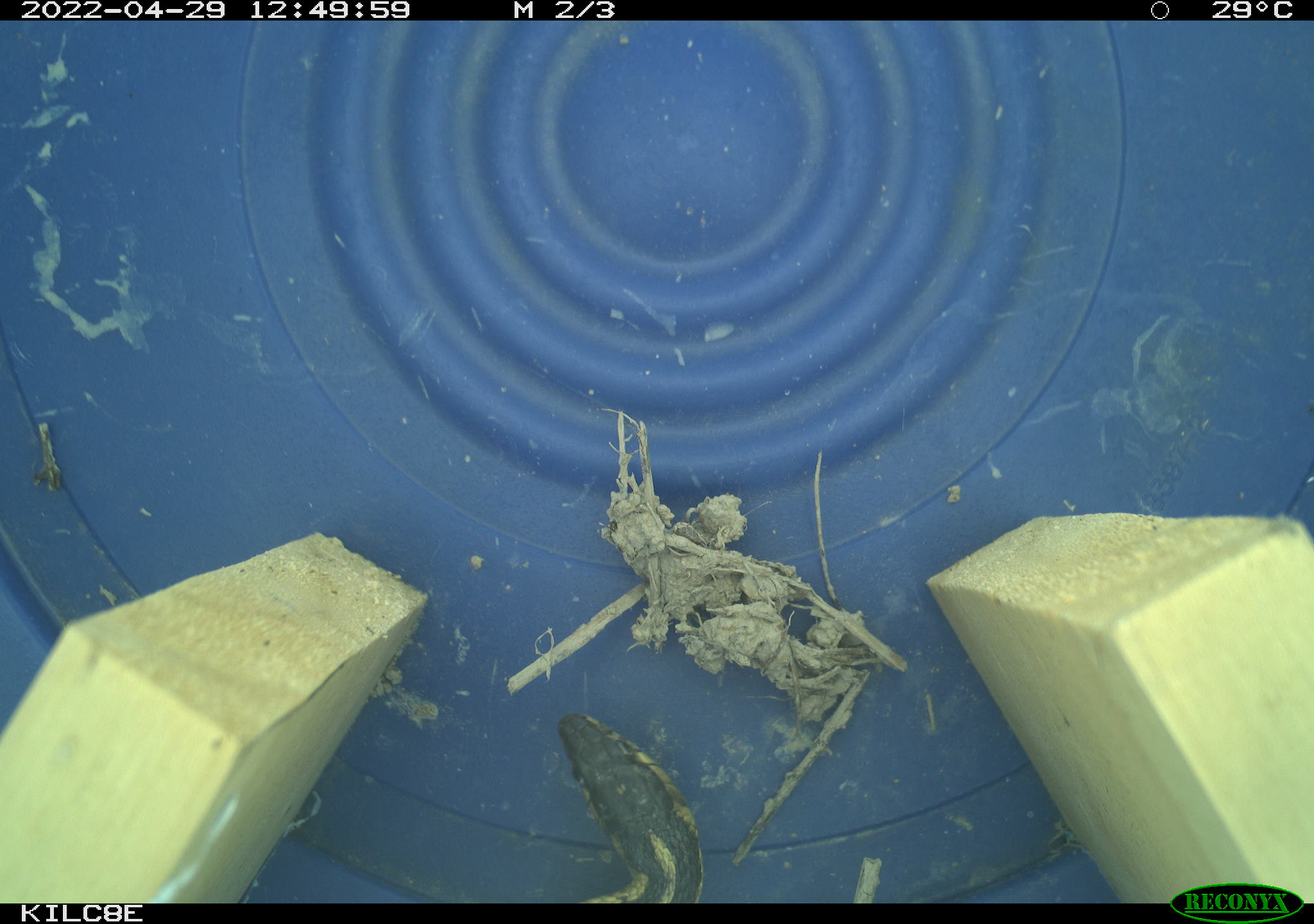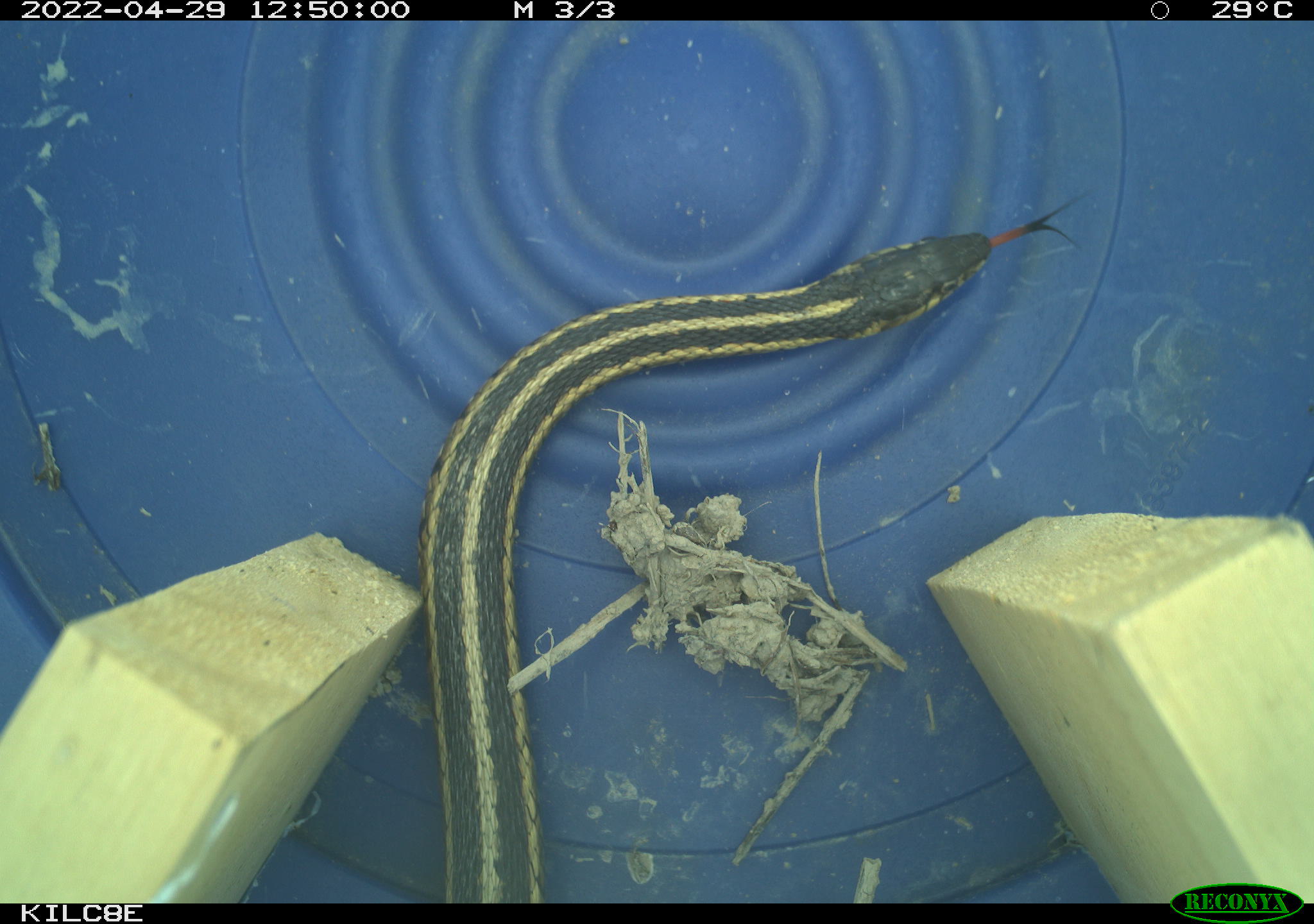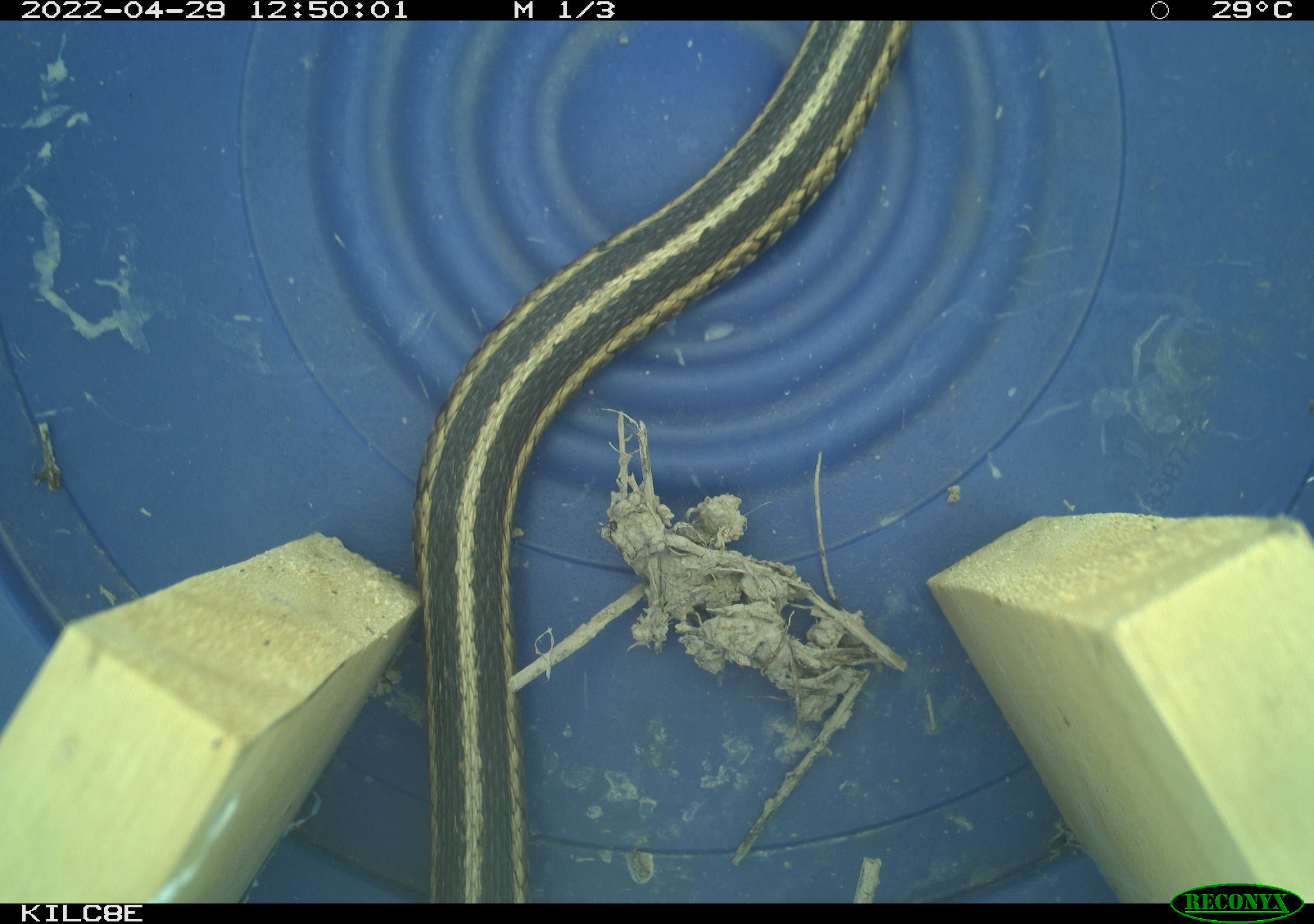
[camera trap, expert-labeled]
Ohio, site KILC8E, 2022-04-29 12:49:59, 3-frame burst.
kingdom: Animalia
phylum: Chordata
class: Reptilia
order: Squamata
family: Colubridae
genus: Thamnophis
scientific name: Thamnophis sirtalis sirtalis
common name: eastern gartersnake